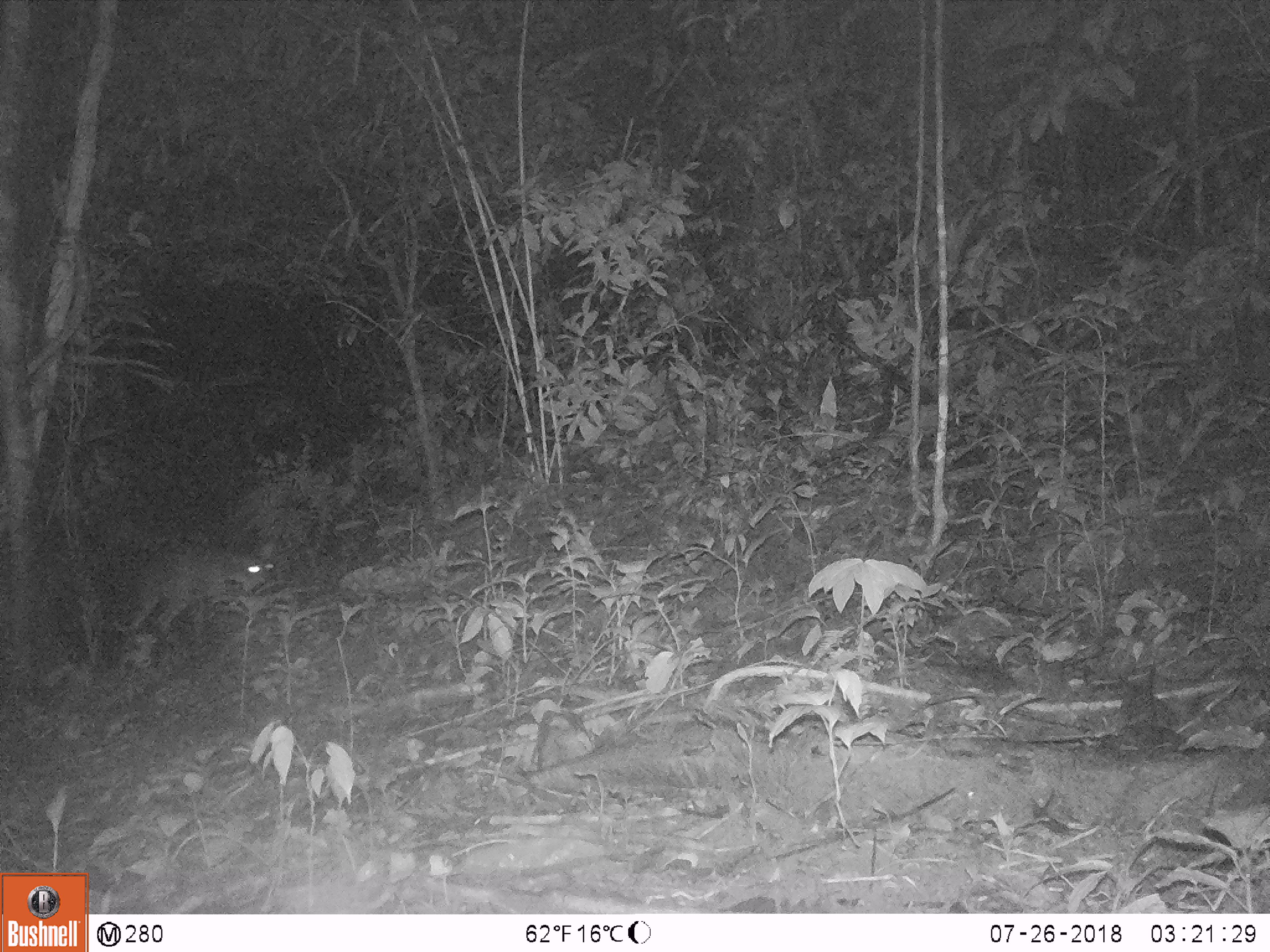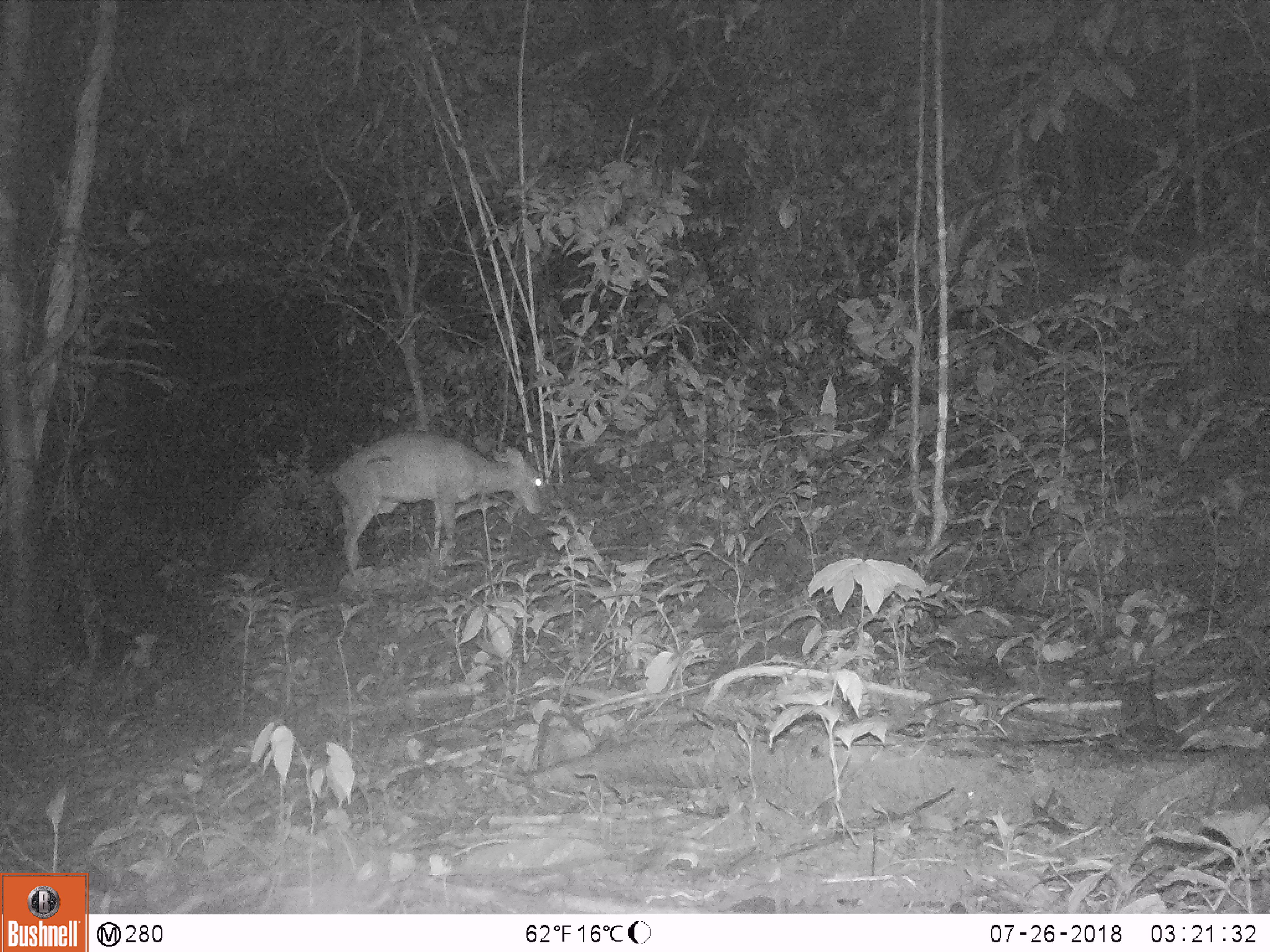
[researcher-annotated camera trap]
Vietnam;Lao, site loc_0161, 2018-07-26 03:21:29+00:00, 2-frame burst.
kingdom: Animalia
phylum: Chordata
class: Mammalia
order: Artiodactyla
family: Cervidae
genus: Muntiacus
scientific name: Muntiacus vuquangensis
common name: large-antlered muntjac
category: large antlered muntjac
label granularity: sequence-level